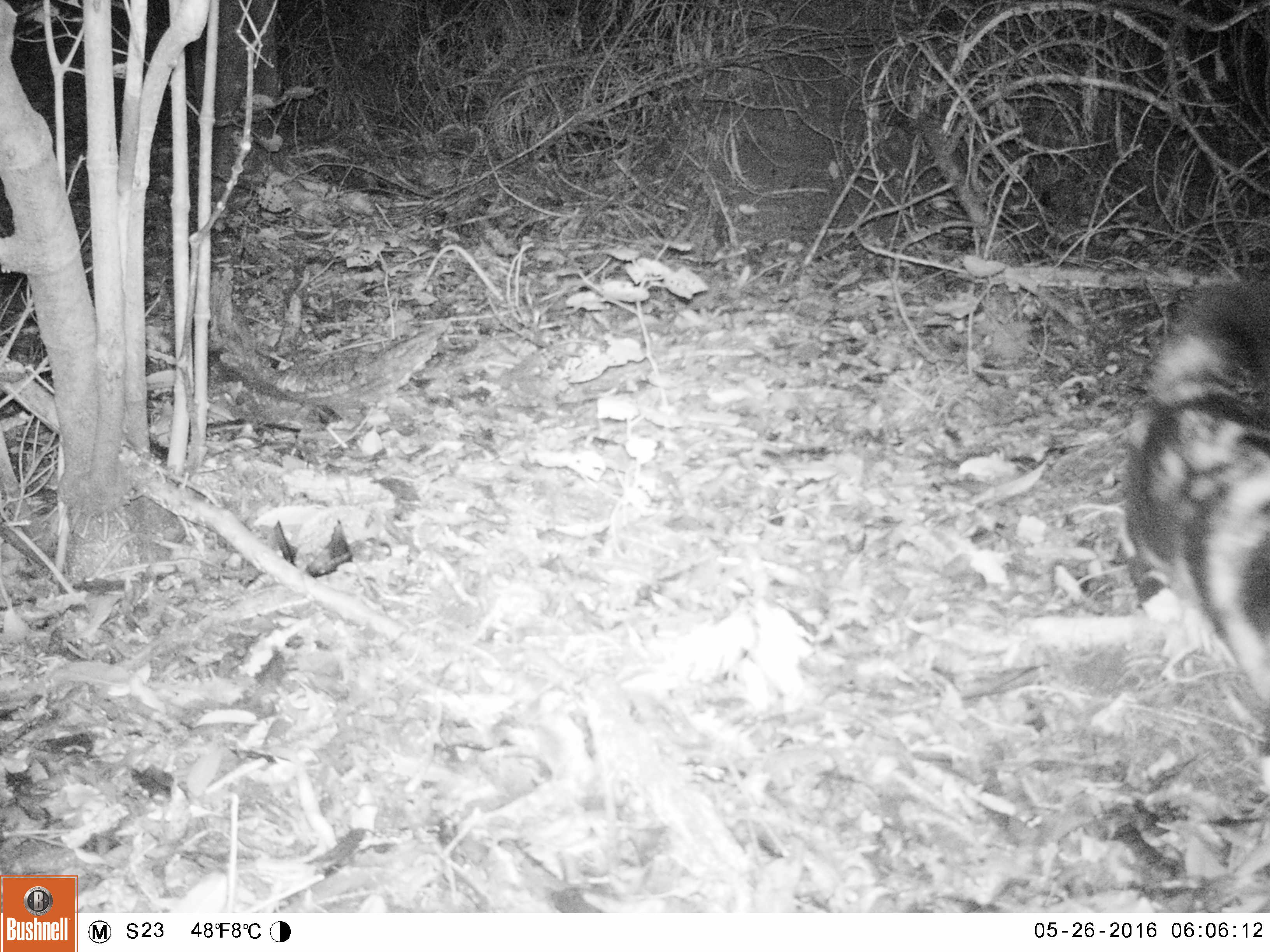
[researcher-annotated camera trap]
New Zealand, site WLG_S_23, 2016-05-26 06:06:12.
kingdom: Animalia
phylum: Chordata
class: Mammalia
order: Carnivora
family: Felidae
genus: Felis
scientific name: Felis catus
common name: domestic cat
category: cat